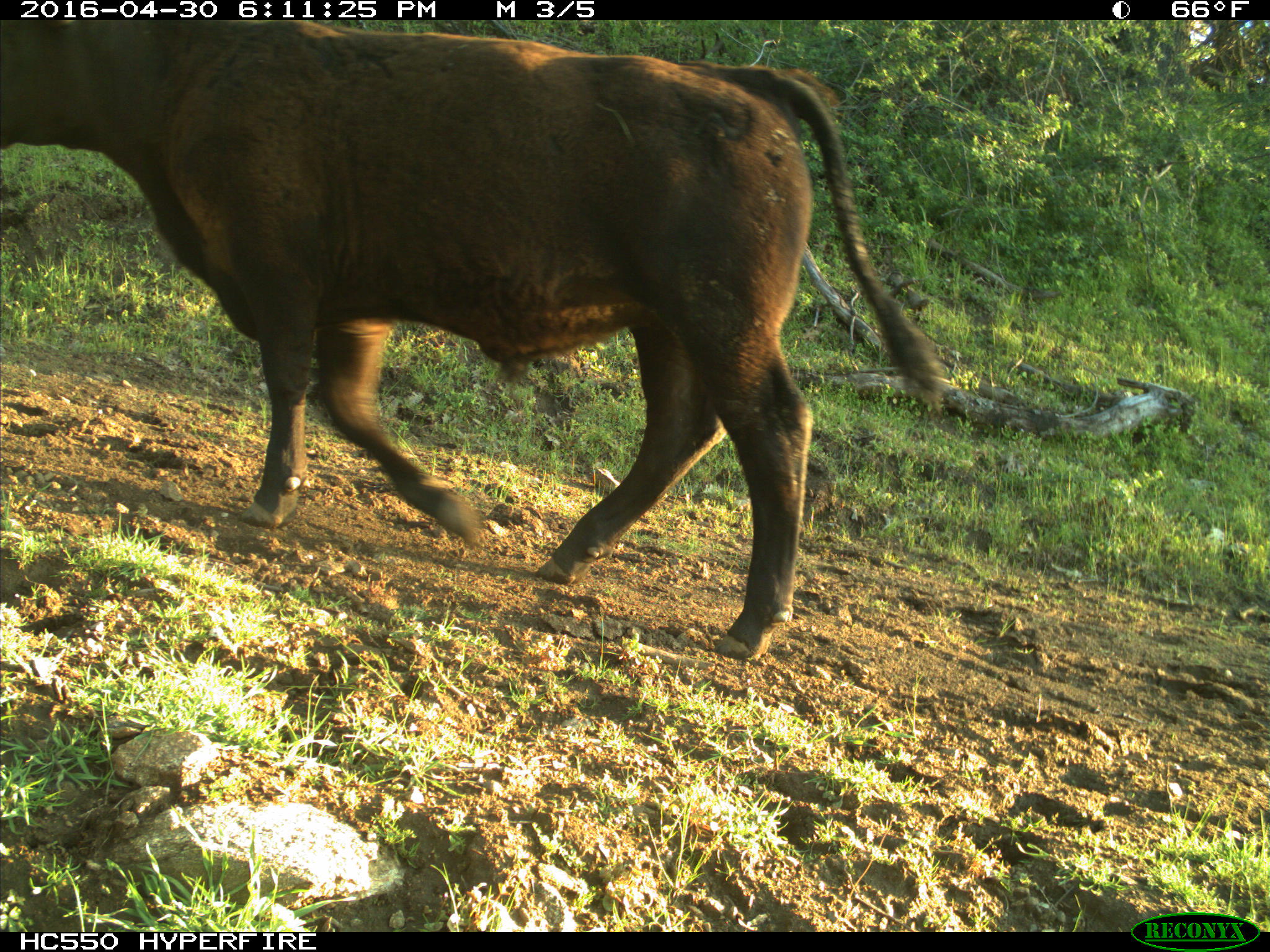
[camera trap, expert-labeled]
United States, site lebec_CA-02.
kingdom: Animalia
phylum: Chordata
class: Mammalia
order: Artiodactyla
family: Bovidae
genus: Bos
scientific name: Bos taurus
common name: domestic cow